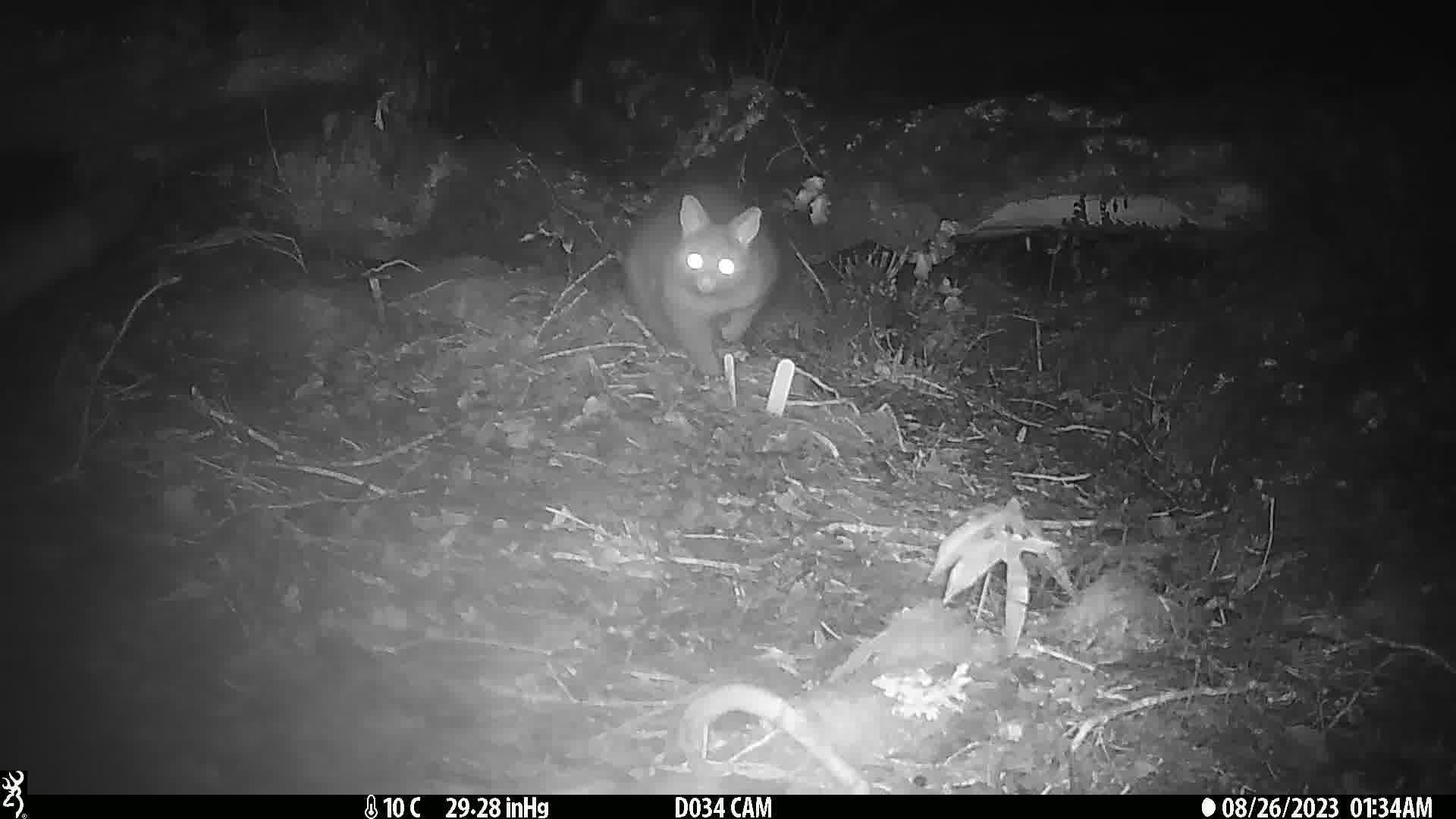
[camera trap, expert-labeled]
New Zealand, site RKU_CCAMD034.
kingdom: Animalia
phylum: Chordata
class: Mammalia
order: Diprotodontia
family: Phalangeridae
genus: Trichosurus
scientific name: Trichosurus vulpecula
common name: common brushtail possum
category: possum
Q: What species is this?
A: Possum (common brushtail possum) (Trichosurus vulpecula).